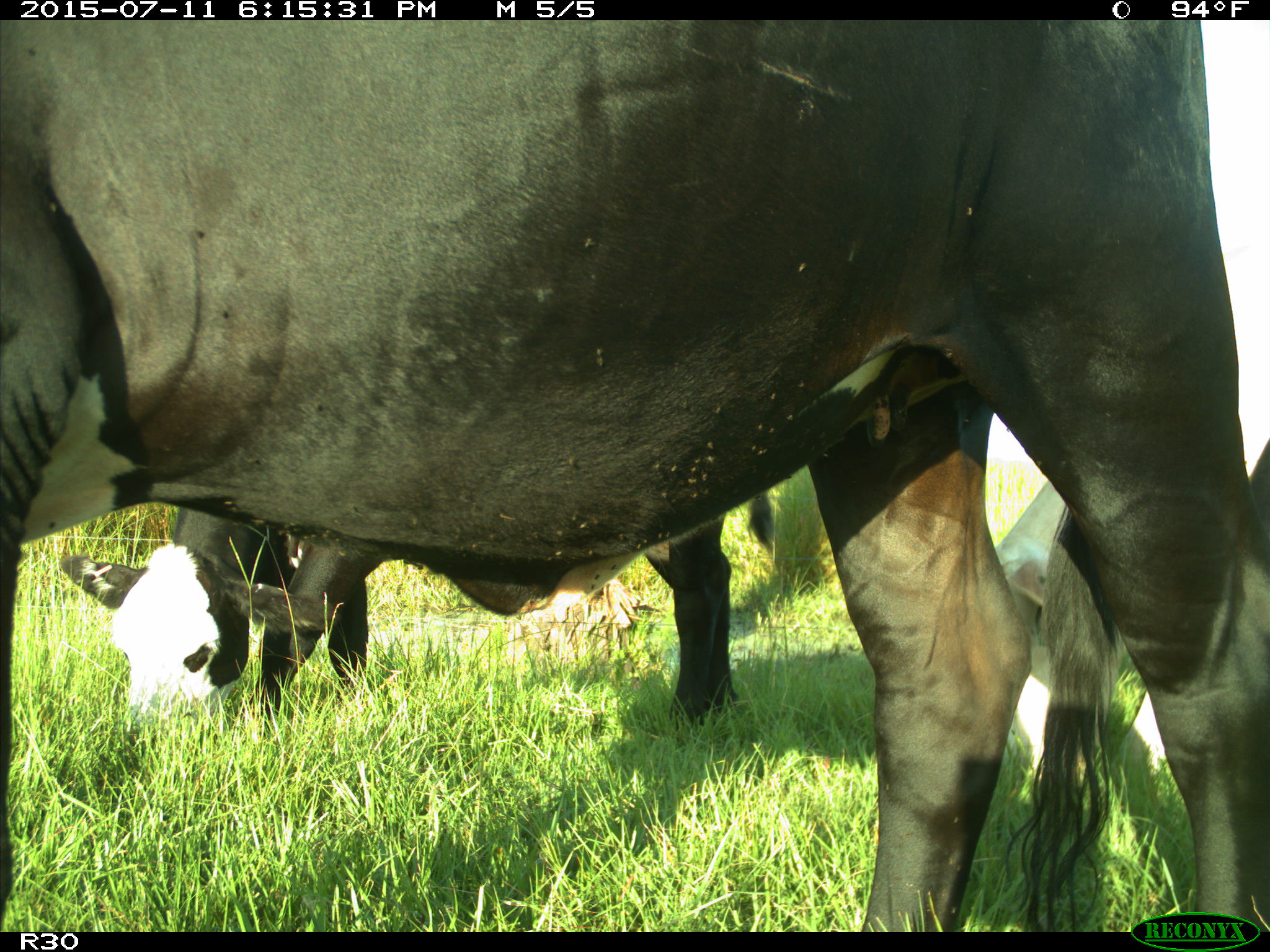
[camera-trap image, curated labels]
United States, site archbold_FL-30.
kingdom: Animalia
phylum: Chordata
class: Mammalia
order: Artiodactyla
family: Bovidae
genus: Bos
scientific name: Bos taurus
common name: domestic cow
Bos taurus (domestic cow).